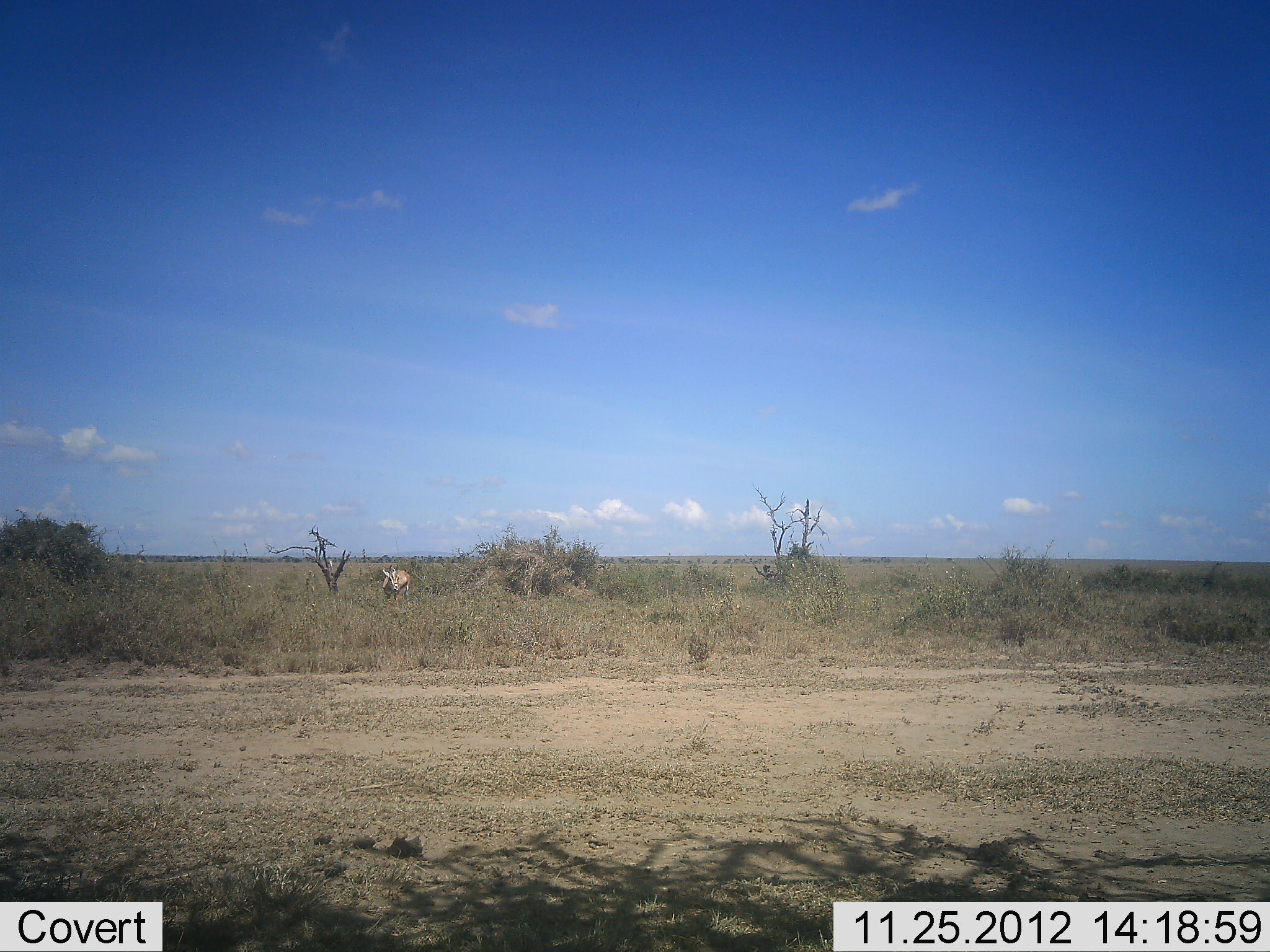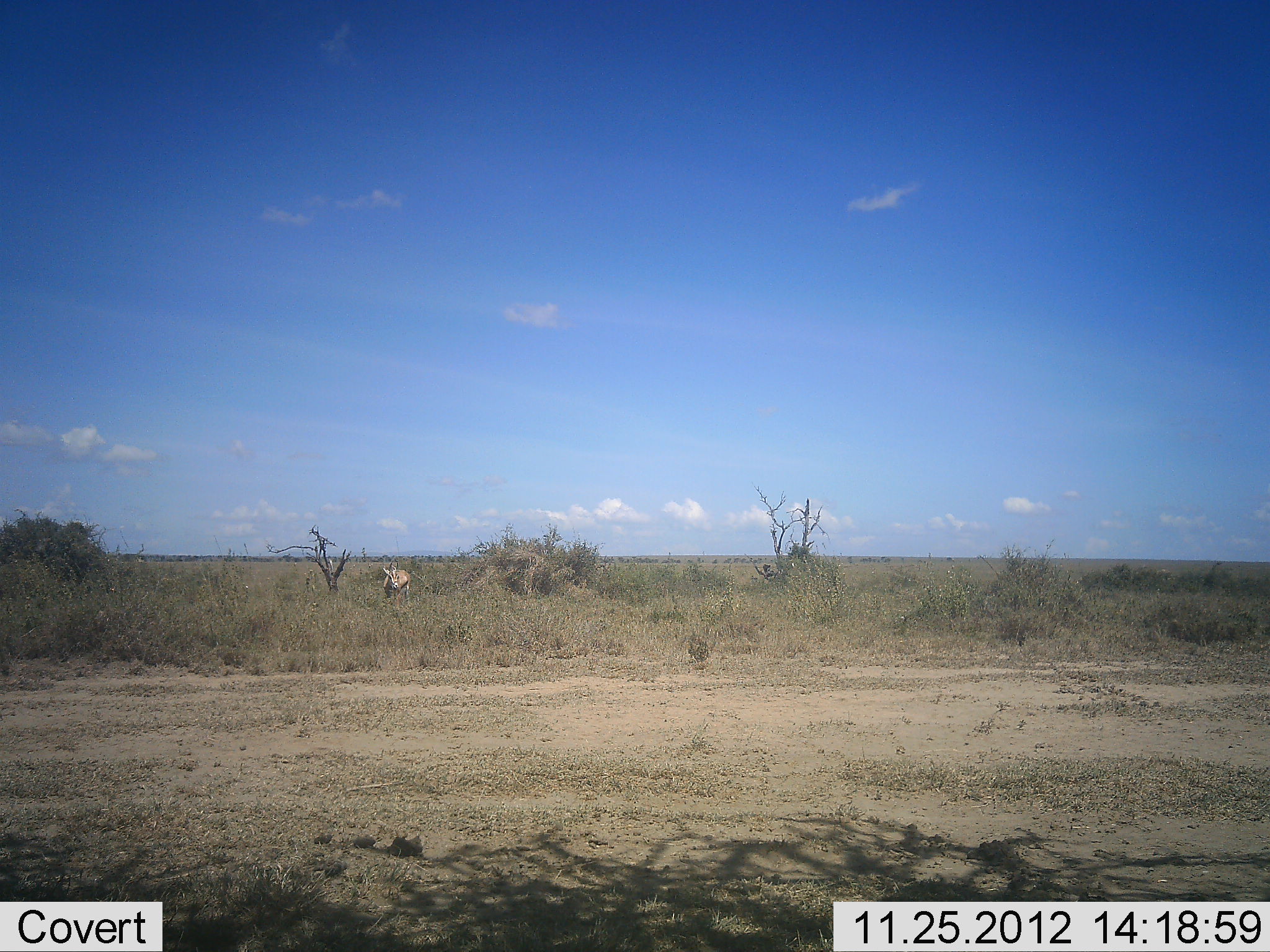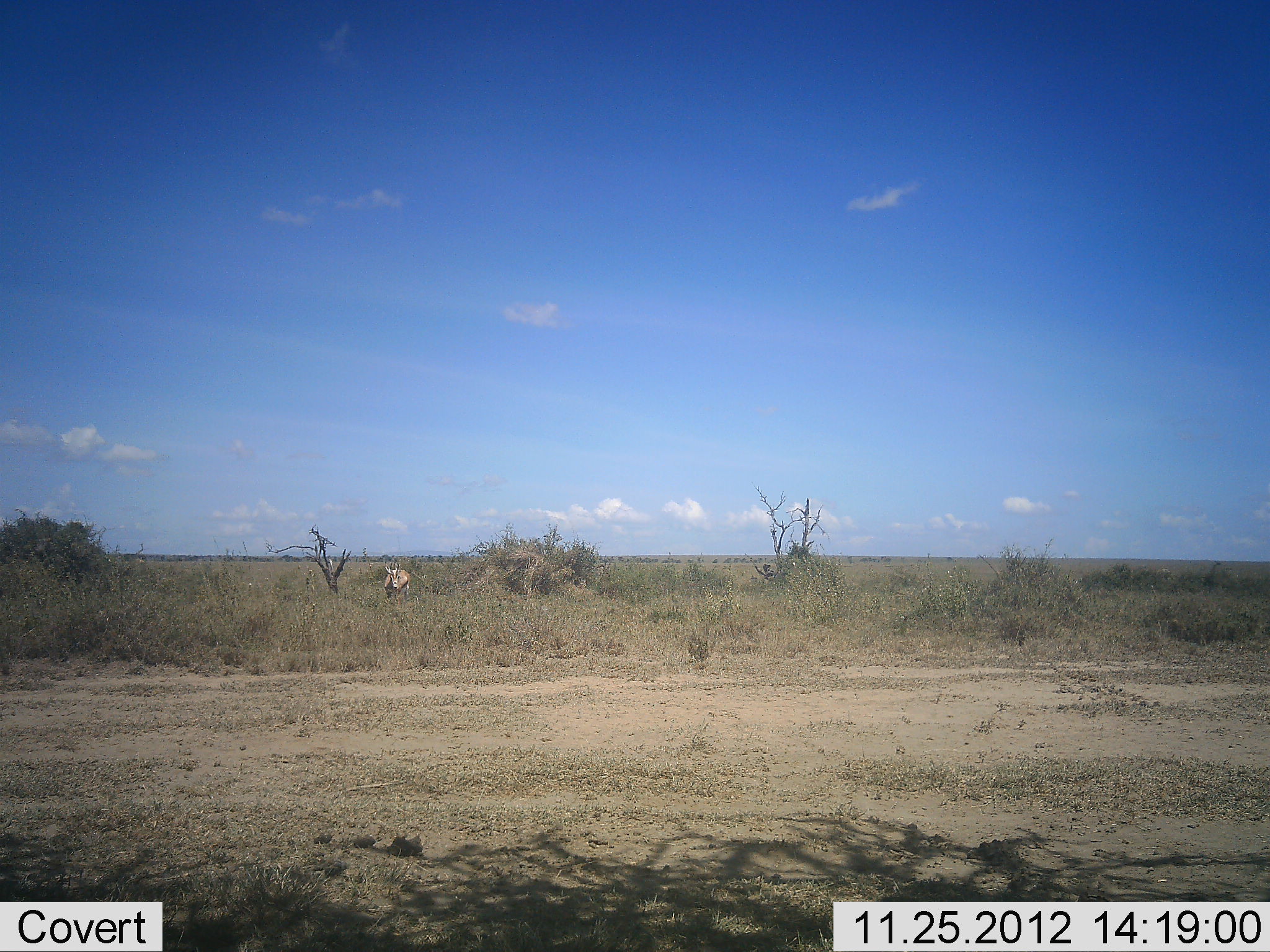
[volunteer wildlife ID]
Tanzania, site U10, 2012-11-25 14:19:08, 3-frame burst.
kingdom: Animalia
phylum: Chordata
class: Mammalia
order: Artiodactyla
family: Bovidae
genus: Eudorcas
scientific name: Eudorcas thomsonii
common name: thomson's gazelle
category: gazellethomsons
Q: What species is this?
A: Gazellethomsons (thomson's gazelle) (Eudorcas thomsonii).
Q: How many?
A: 1.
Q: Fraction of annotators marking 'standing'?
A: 90%.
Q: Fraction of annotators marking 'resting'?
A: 0%.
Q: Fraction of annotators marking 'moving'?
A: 0%.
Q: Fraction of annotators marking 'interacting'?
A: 0%.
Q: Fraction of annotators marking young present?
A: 0%.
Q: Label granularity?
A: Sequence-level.